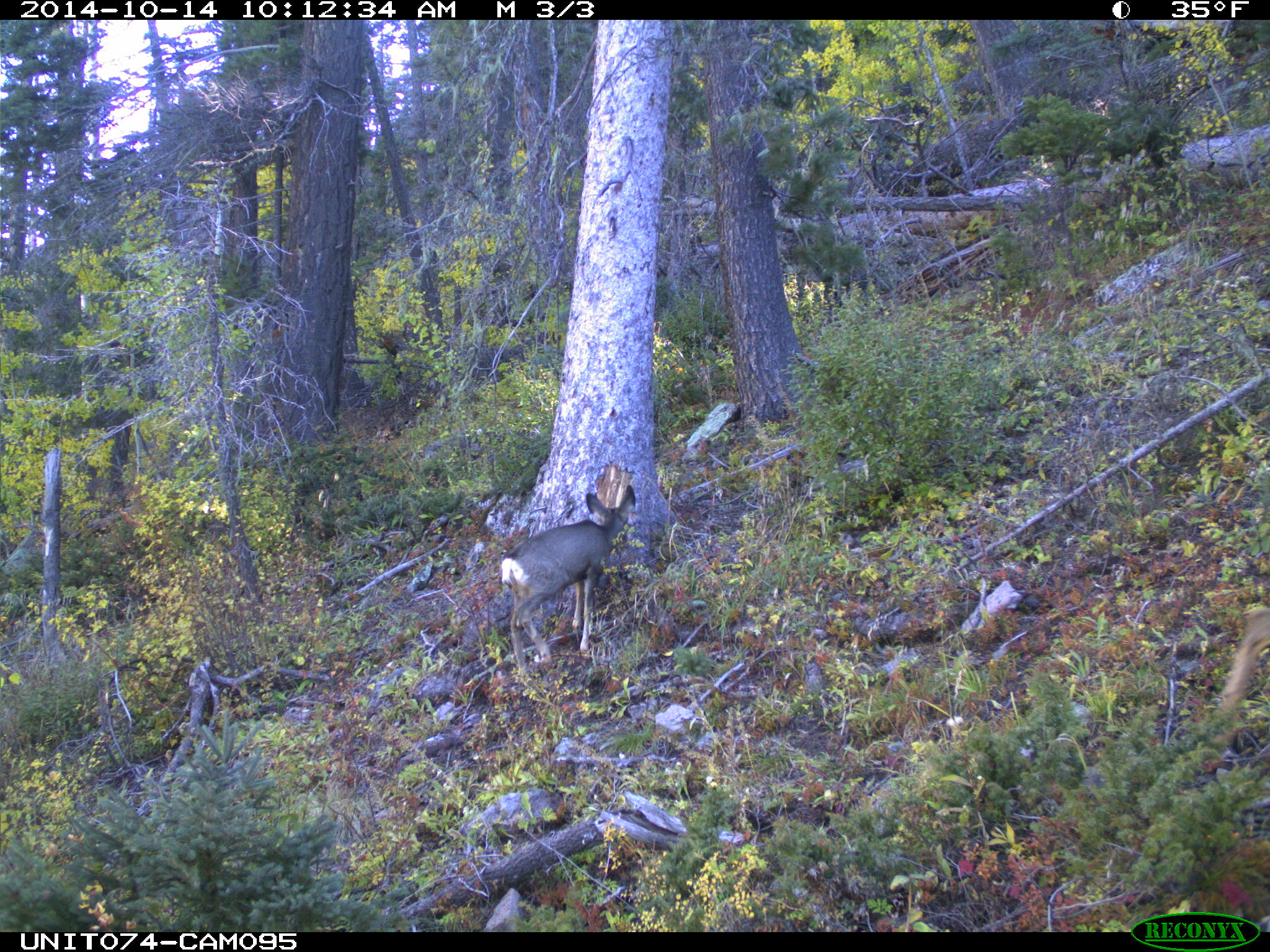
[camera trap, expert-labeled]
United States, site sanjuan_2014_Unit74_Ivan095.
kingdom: Animalia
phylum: Chordata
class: Mammalia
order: Artiodactyla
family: Cervidae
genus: Odocoileus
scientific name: Odocoileus hemionus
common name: mule deer